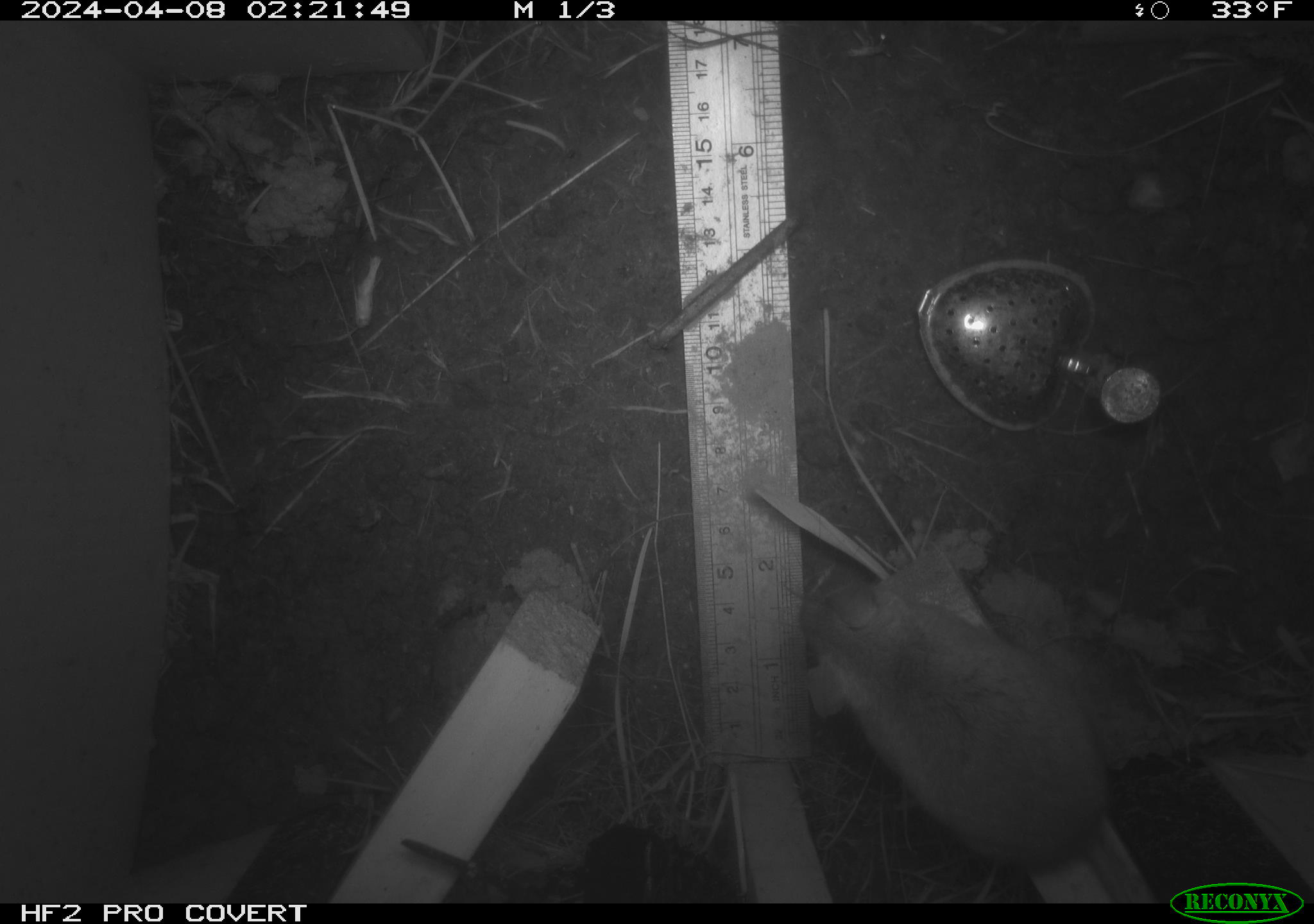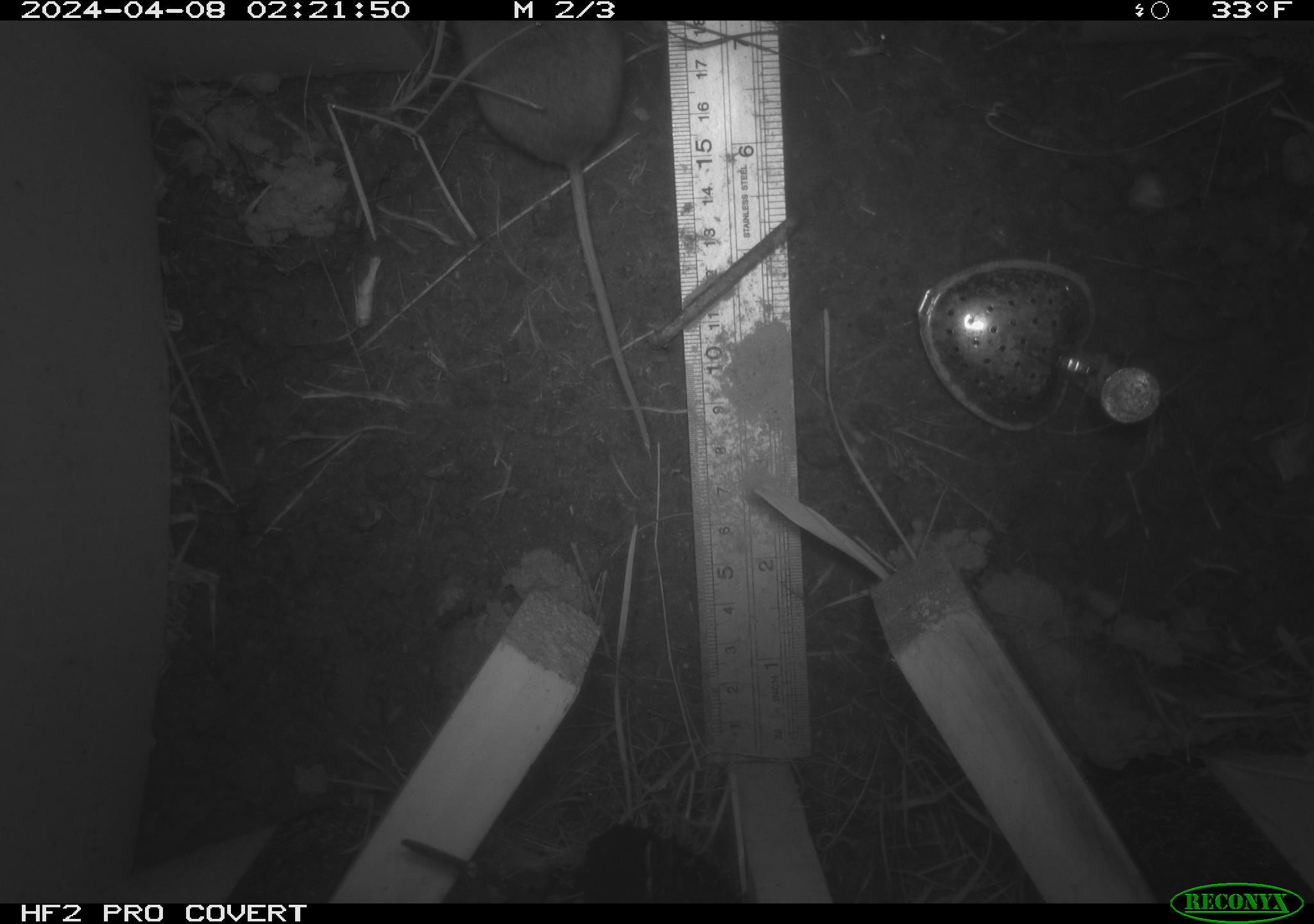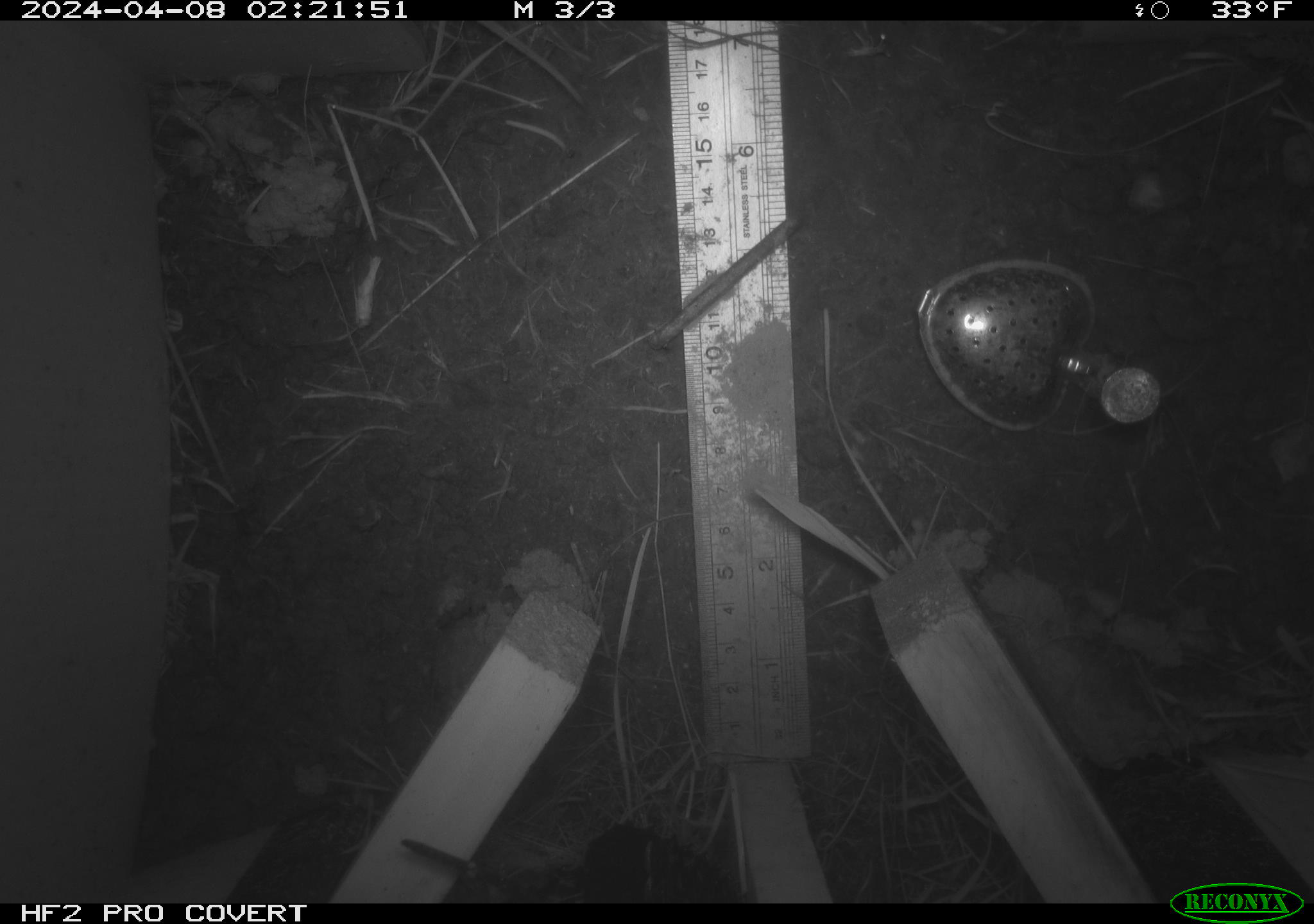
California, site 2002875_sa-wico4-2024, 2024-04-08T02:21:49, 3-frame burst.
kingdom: Animalia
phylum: Chordata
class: Mammalia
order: Rodentia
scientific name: Rodentia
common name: rodent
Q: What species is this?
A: Rodent (Rodentia).